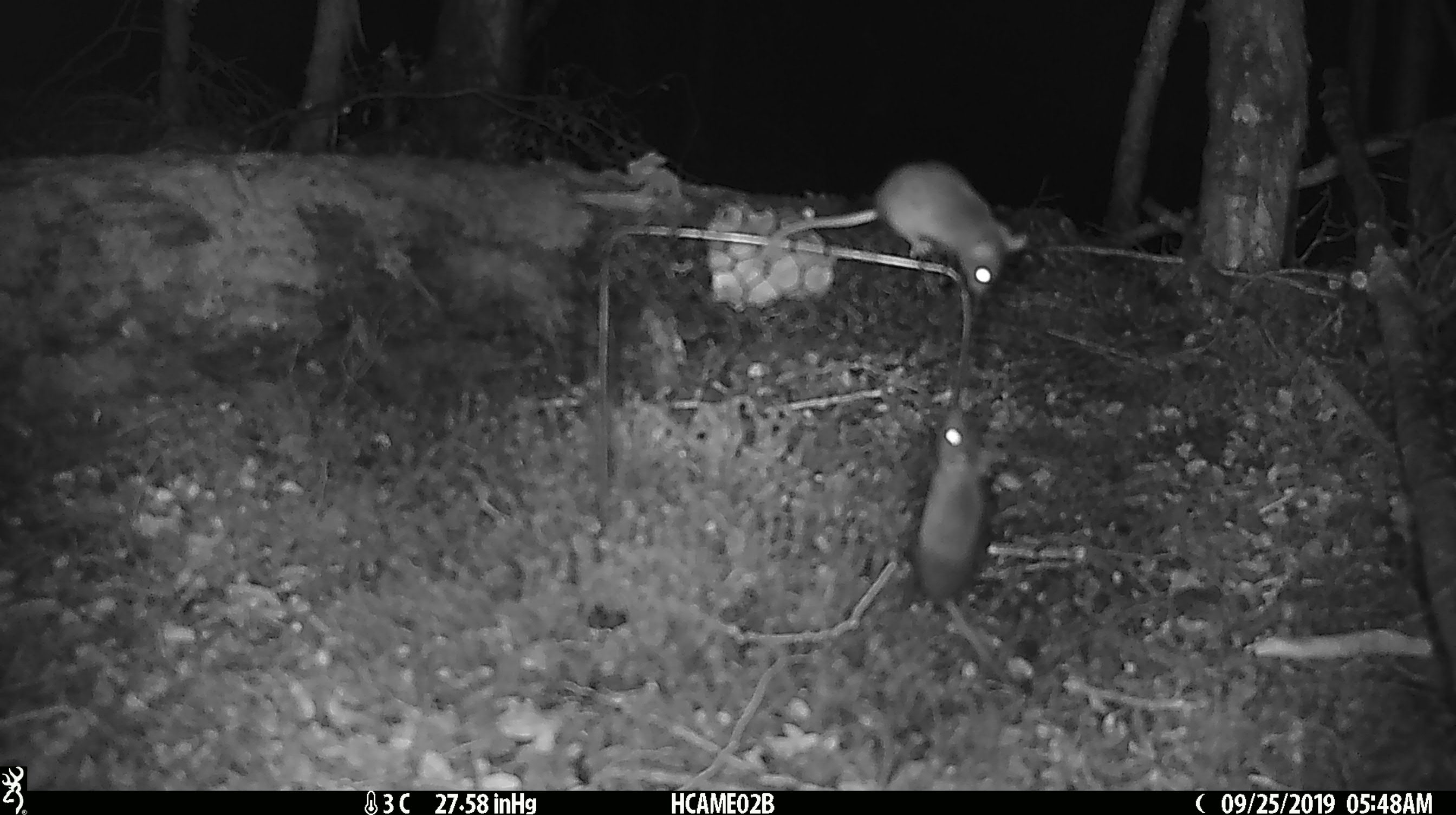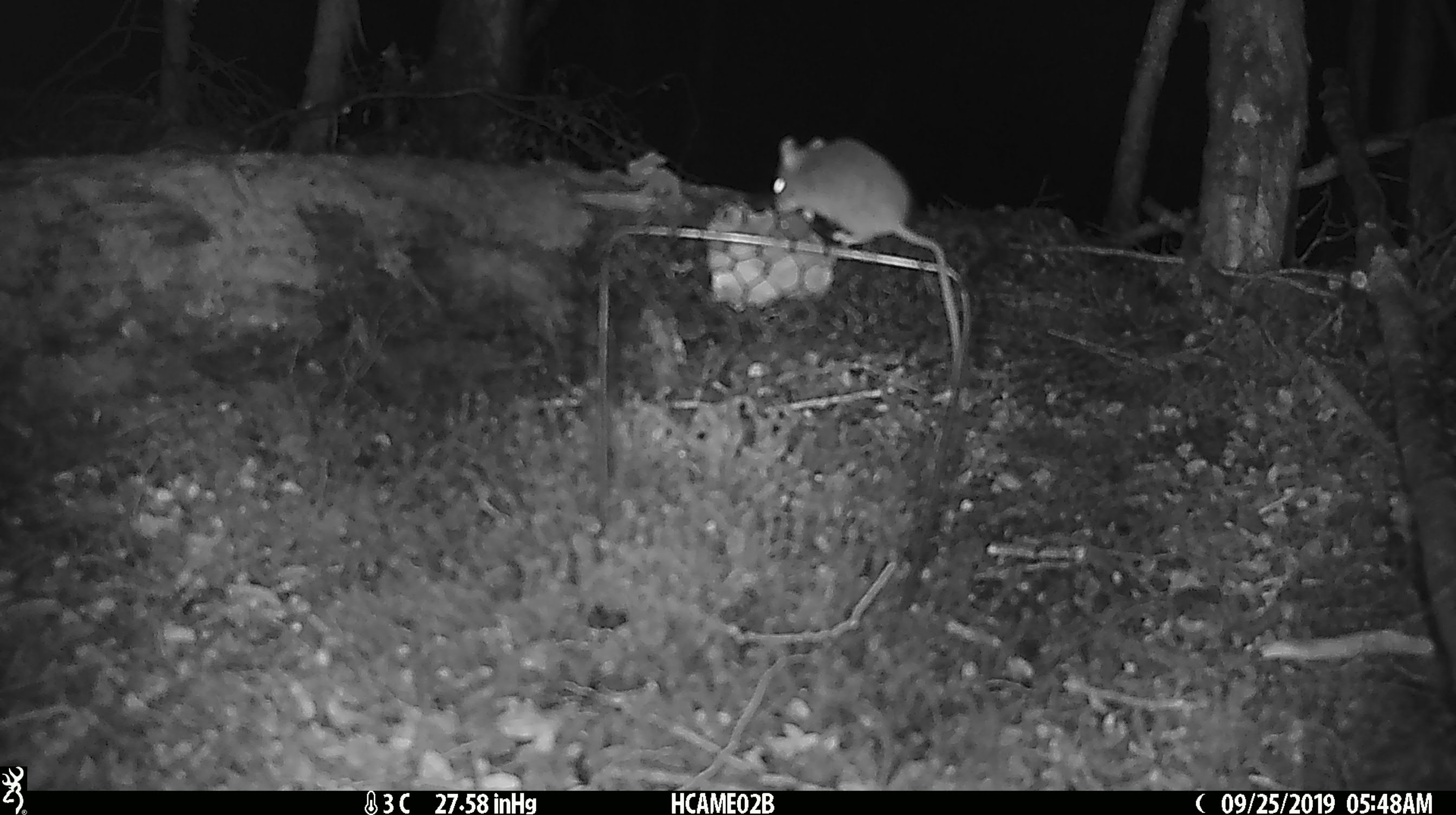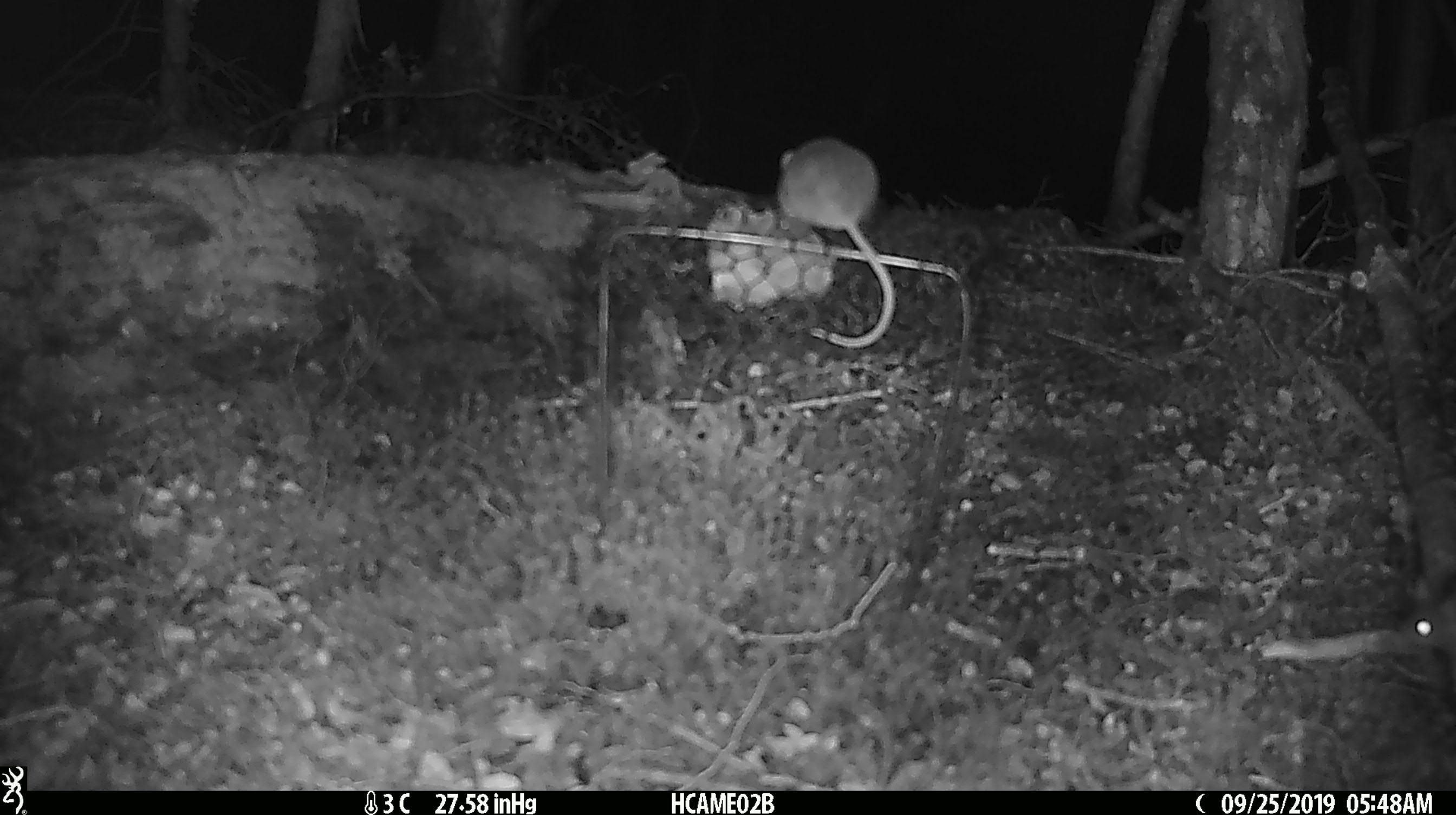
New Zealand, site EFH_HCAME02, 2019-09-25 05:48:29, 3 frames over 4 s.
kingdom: Animalia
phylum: Chordata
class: Mammalia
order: Rodentia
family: Muridae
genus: Mus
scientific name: Mus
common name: mouse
Mouse (Mus).